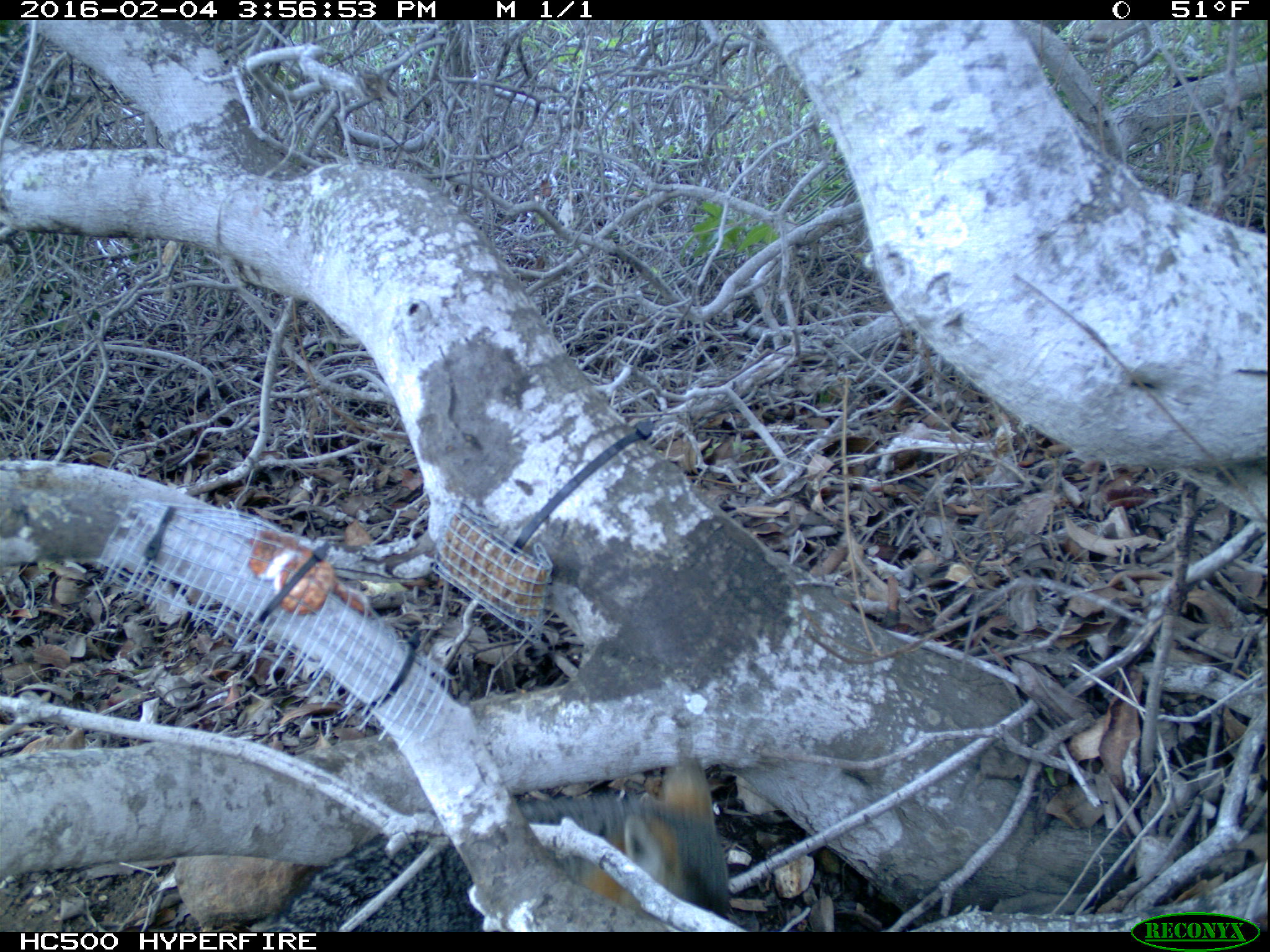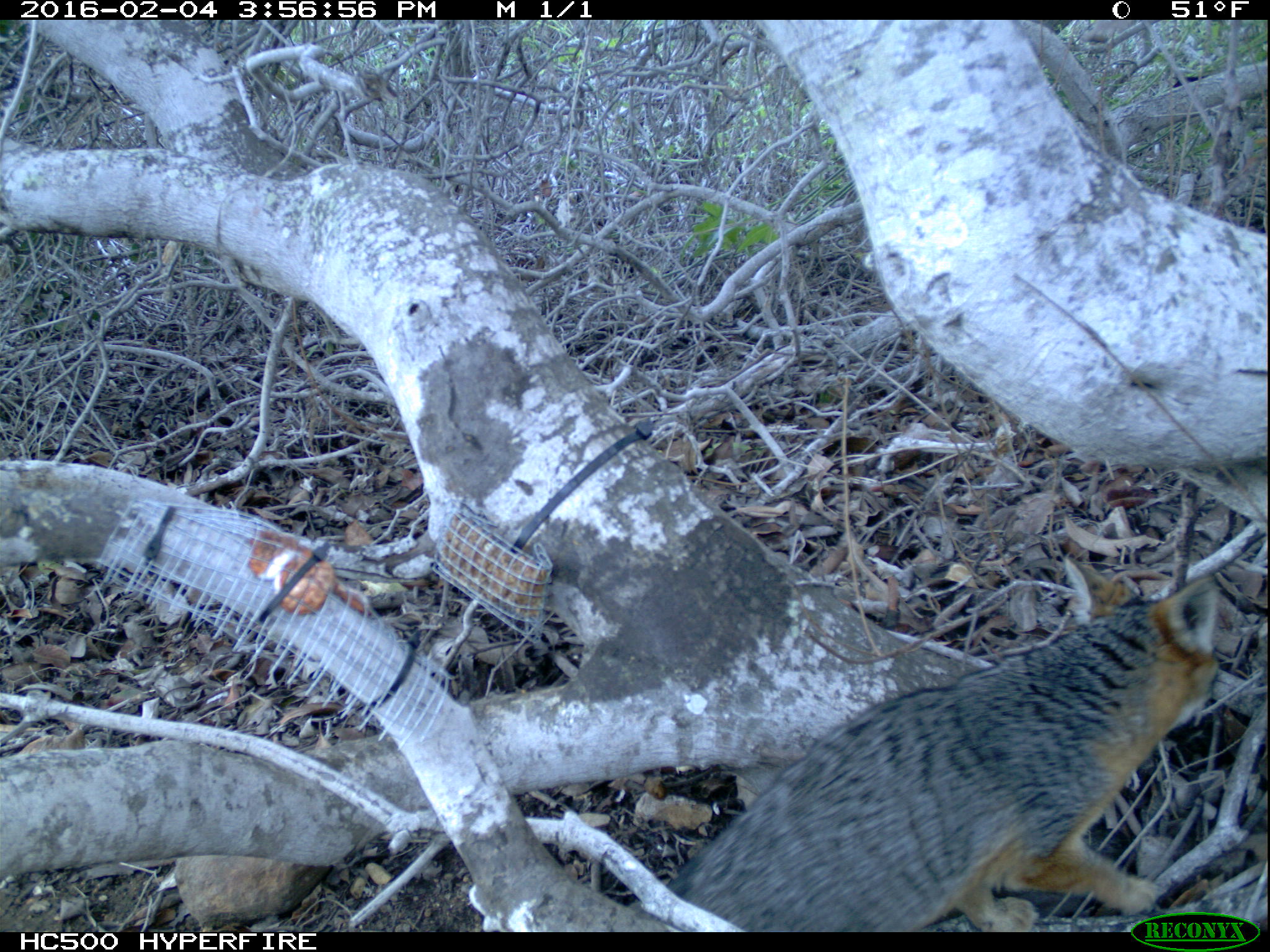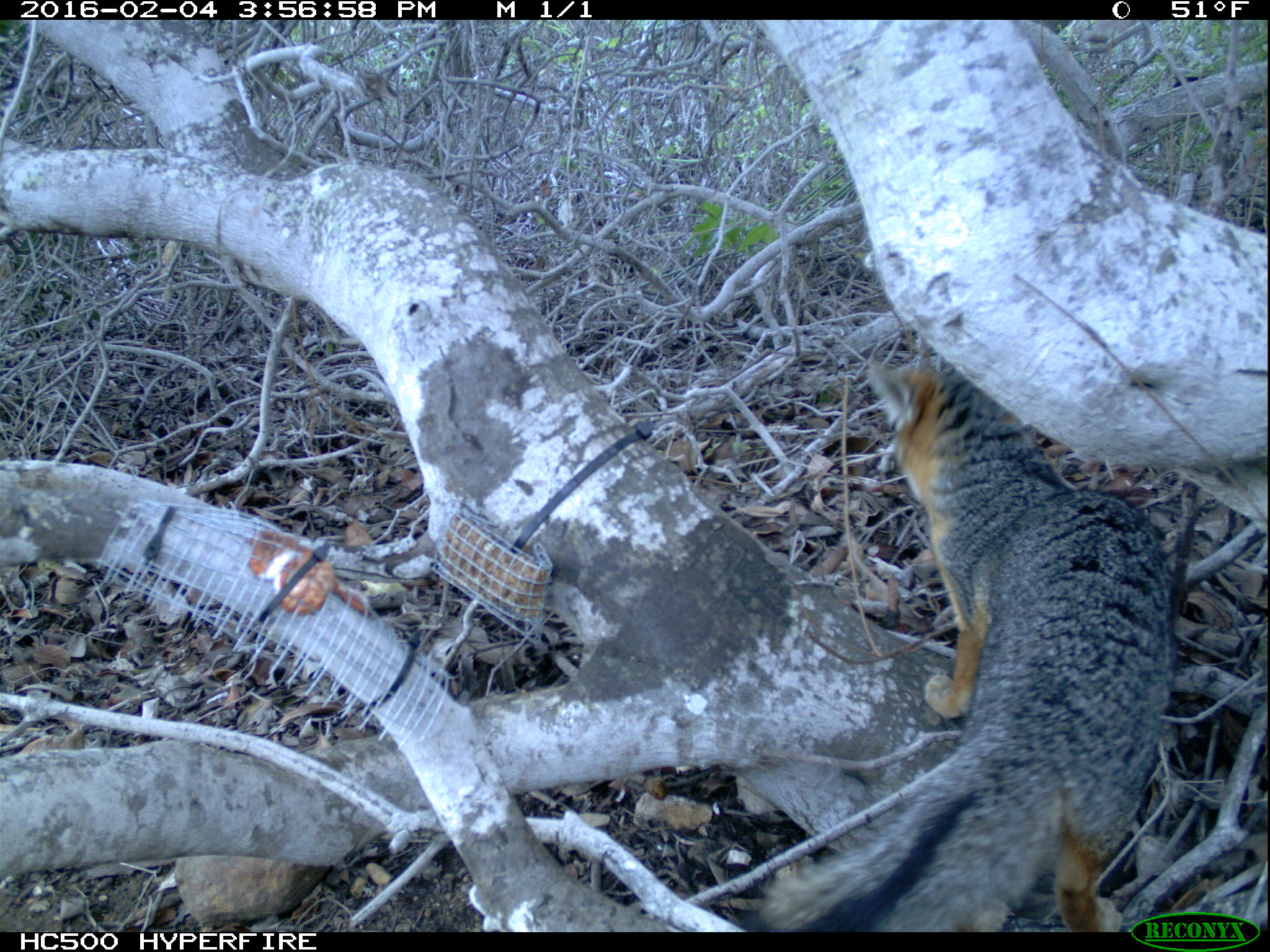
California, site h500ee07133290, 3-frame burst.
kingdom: Animalia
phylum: Chordata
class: Mammalia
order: Carnivora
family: Canidae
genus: Urocyon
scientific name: Urocyon littoralis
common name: island fox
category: fox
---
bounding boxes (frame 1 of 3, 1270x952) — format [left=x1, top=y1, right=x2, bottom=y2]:
fox: [left=244, top=752, right=729, bottom=928]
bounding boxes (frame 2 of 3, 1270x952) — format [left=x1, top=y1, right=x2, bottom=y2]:
fox: [left=667, top=557, right=1220, bottom=932]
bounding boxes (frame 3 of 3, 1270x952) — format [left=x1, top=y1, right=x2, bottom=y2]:
fox: [left=744, top=357, right=1173, bottom=932]